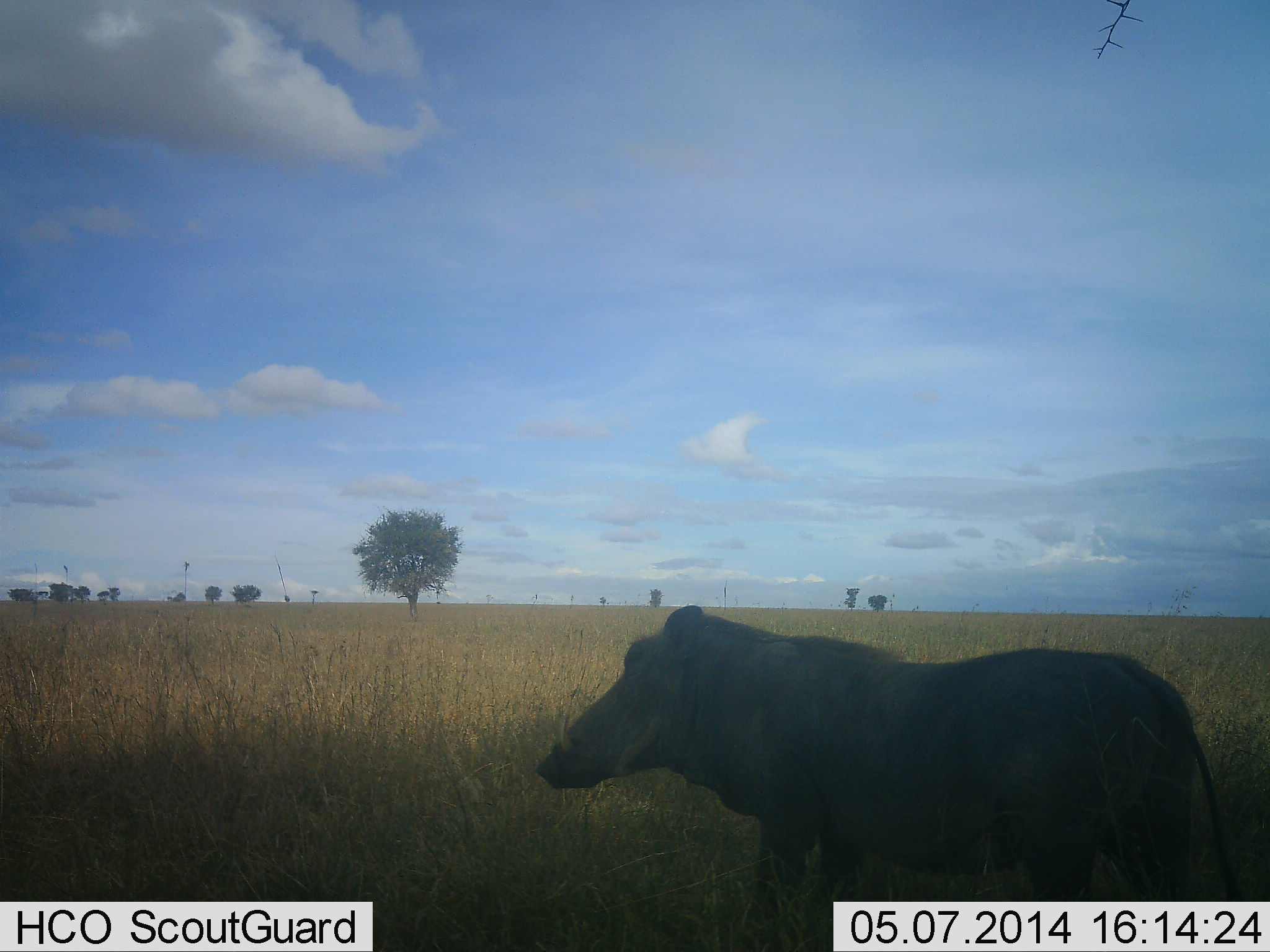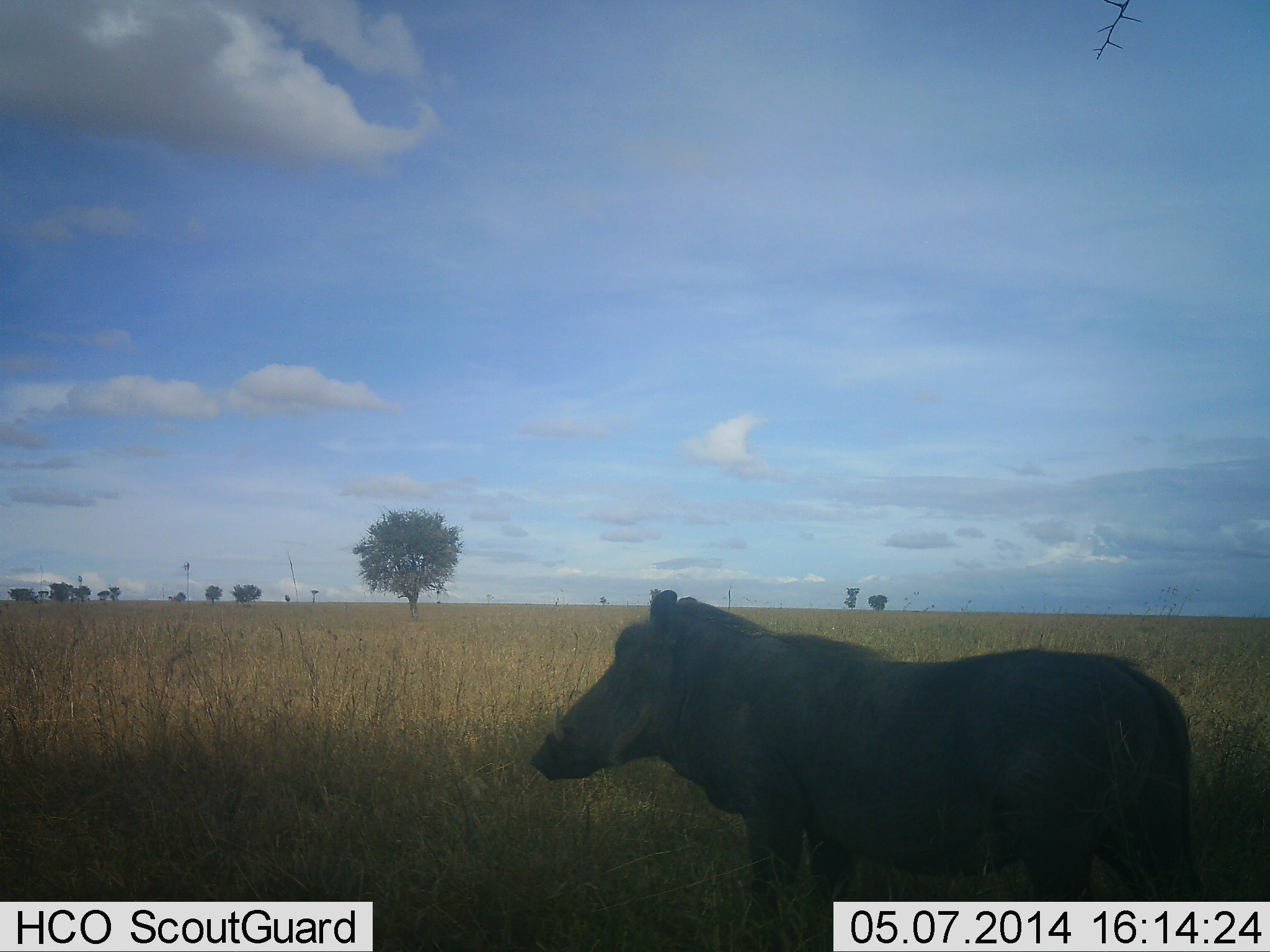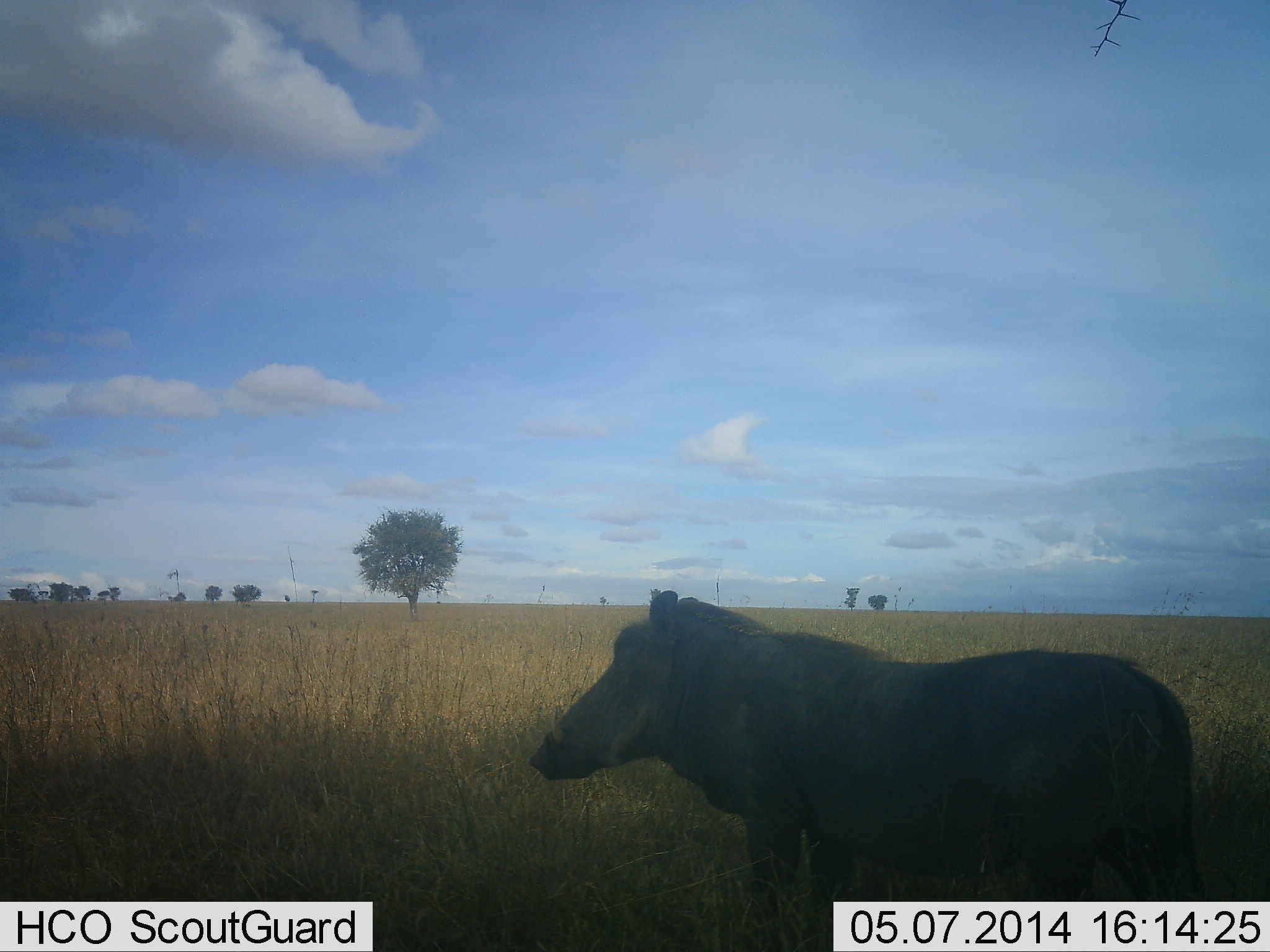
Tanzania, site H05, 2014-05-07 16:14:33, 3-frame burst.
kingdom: Animalia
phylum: Chordata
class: Mammalia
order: Artiodactyla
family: Suidae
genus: Phacochoerus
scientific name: Phacochoerus africanus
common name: warthog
Warthog (Phacochoerus africanus), count 1. Behavior (volunteer vote fractions): standing 100%, resting 0%, moving 0%, interacting 0%. Young present (vote fraction): 0%. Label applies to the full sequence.